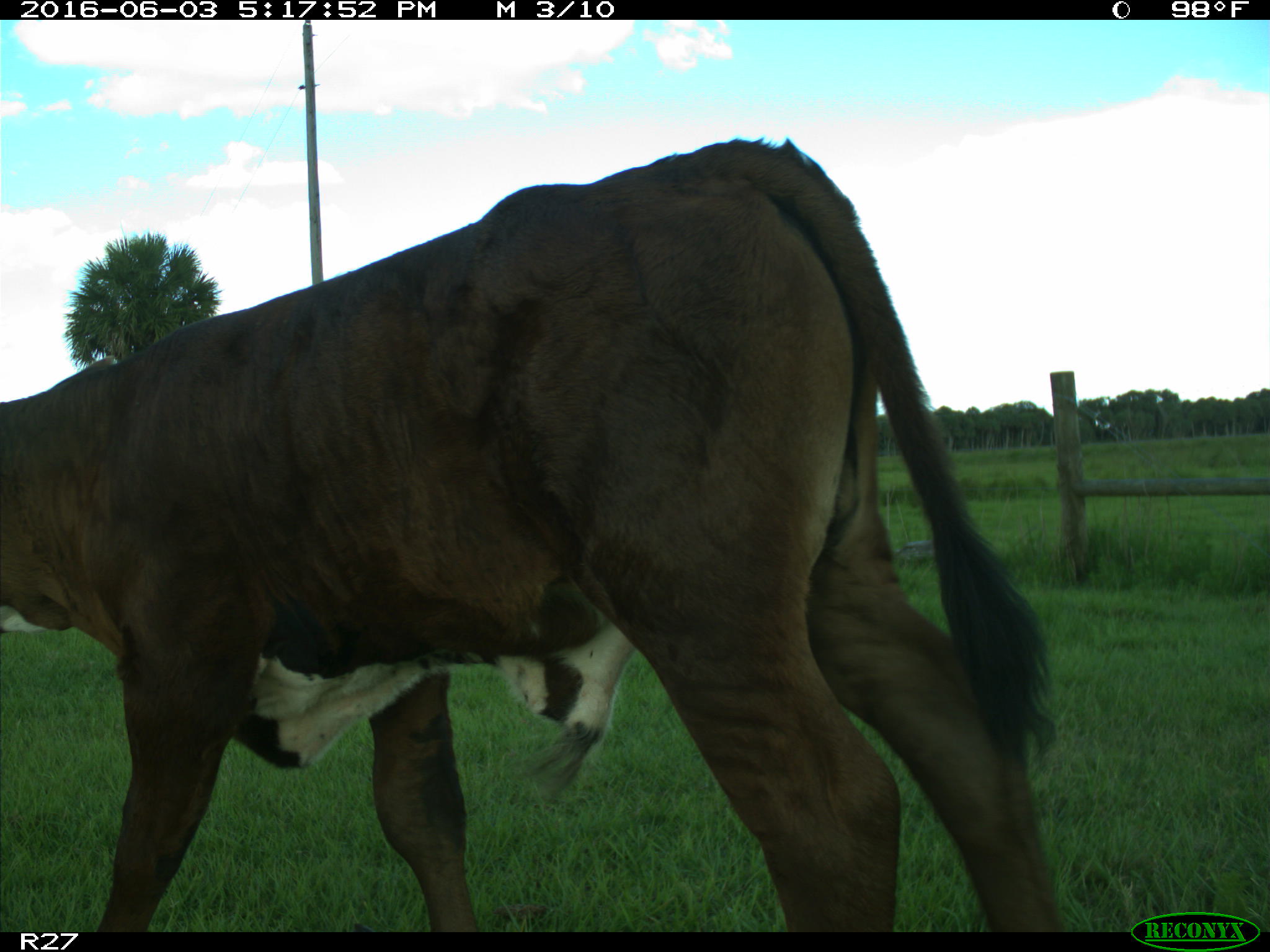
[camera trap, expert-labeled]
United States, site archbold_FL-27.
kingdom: Animalia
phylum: Chordata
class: Mammalia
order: Artiodactyla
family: Bovidae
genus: Bos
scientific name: Bos taurus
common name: domestic cow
Bos taurus (domestic cow).